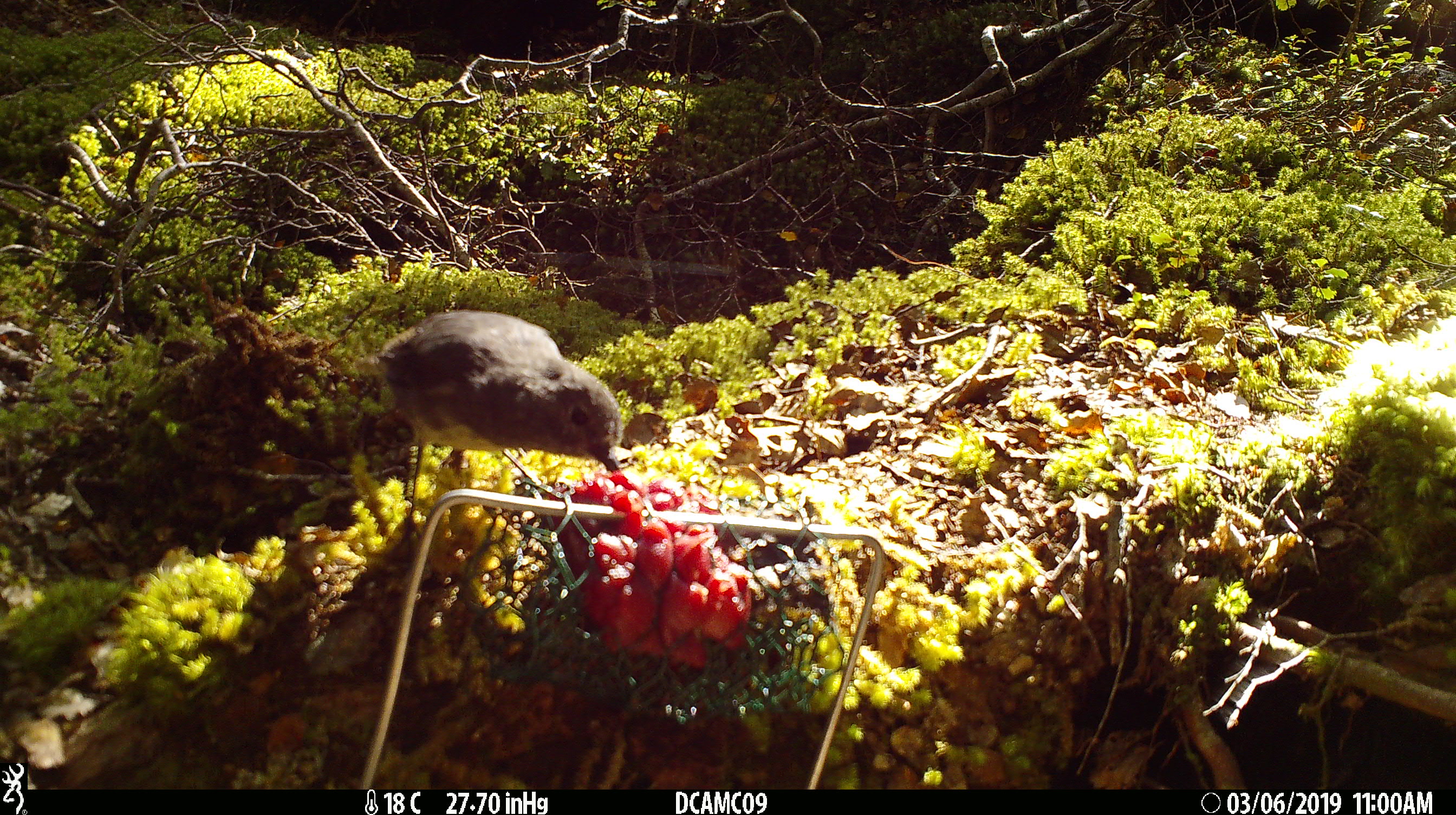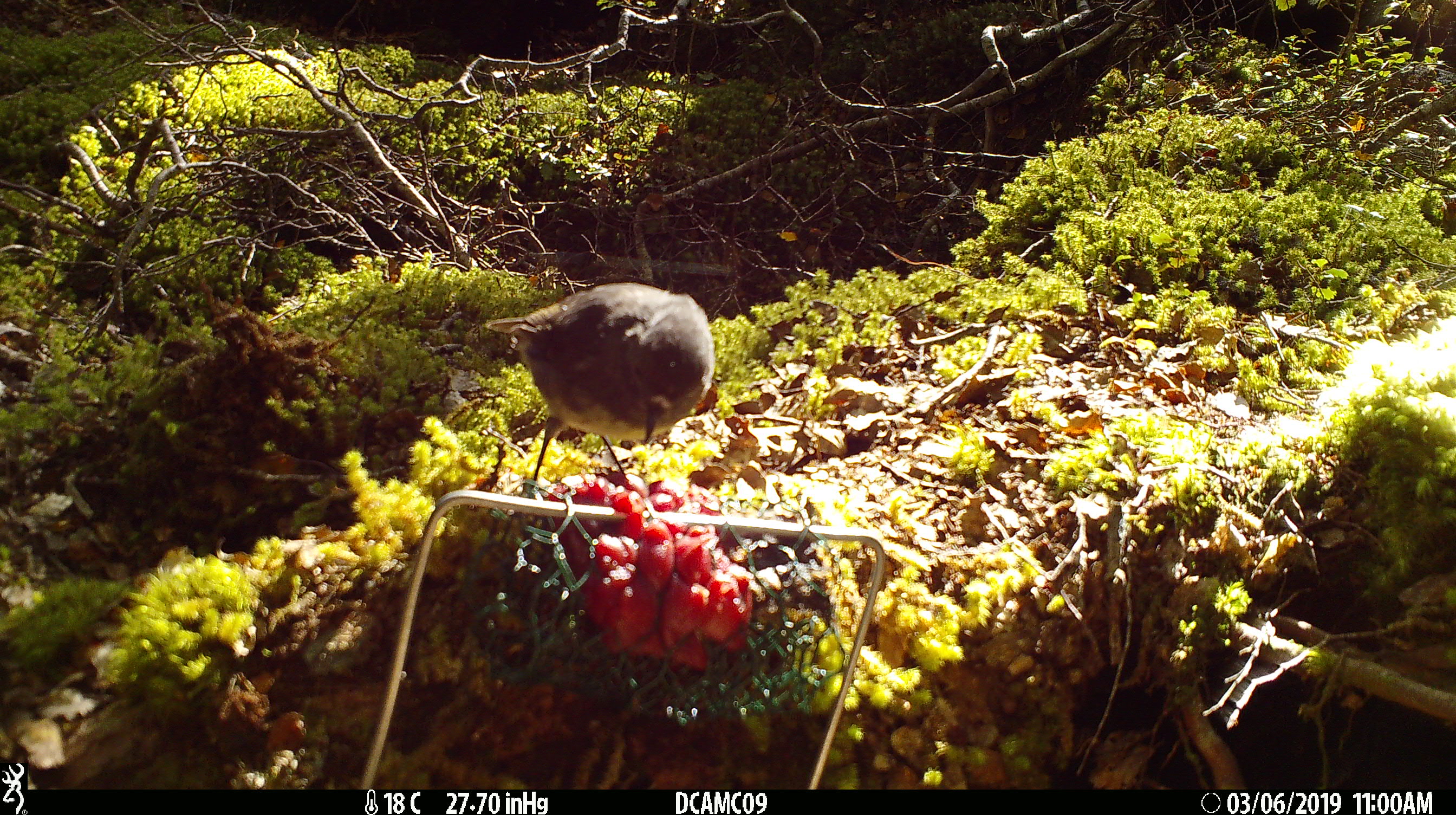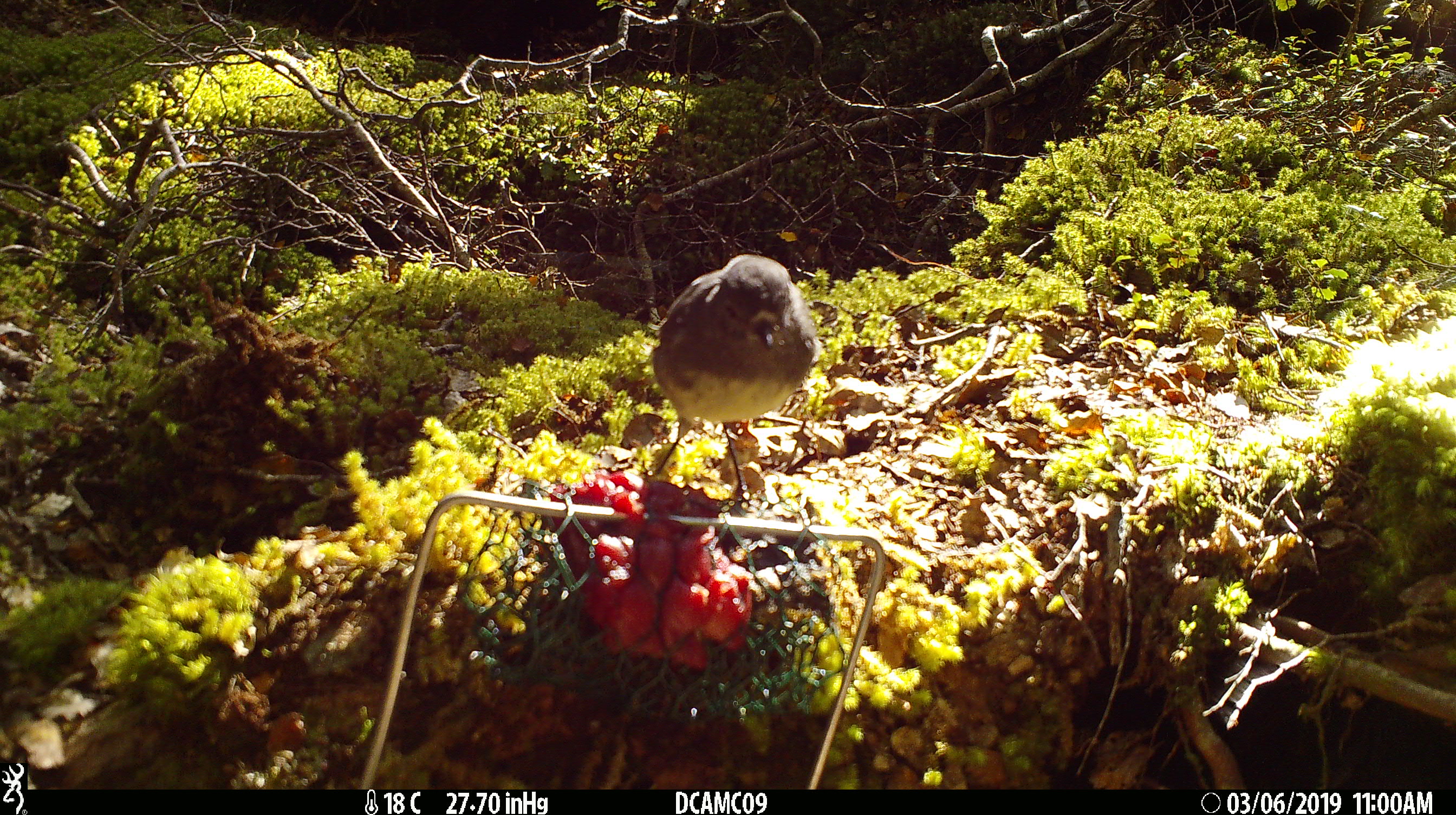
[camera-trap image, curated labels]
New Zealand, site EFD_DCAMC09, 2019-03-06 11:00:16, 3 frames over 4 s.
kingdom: Animalia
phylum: Chordata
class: Aves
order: Passeriformes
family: Petroicidae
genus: Petroica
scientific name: Petroica australis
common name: new zealand robin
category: robin